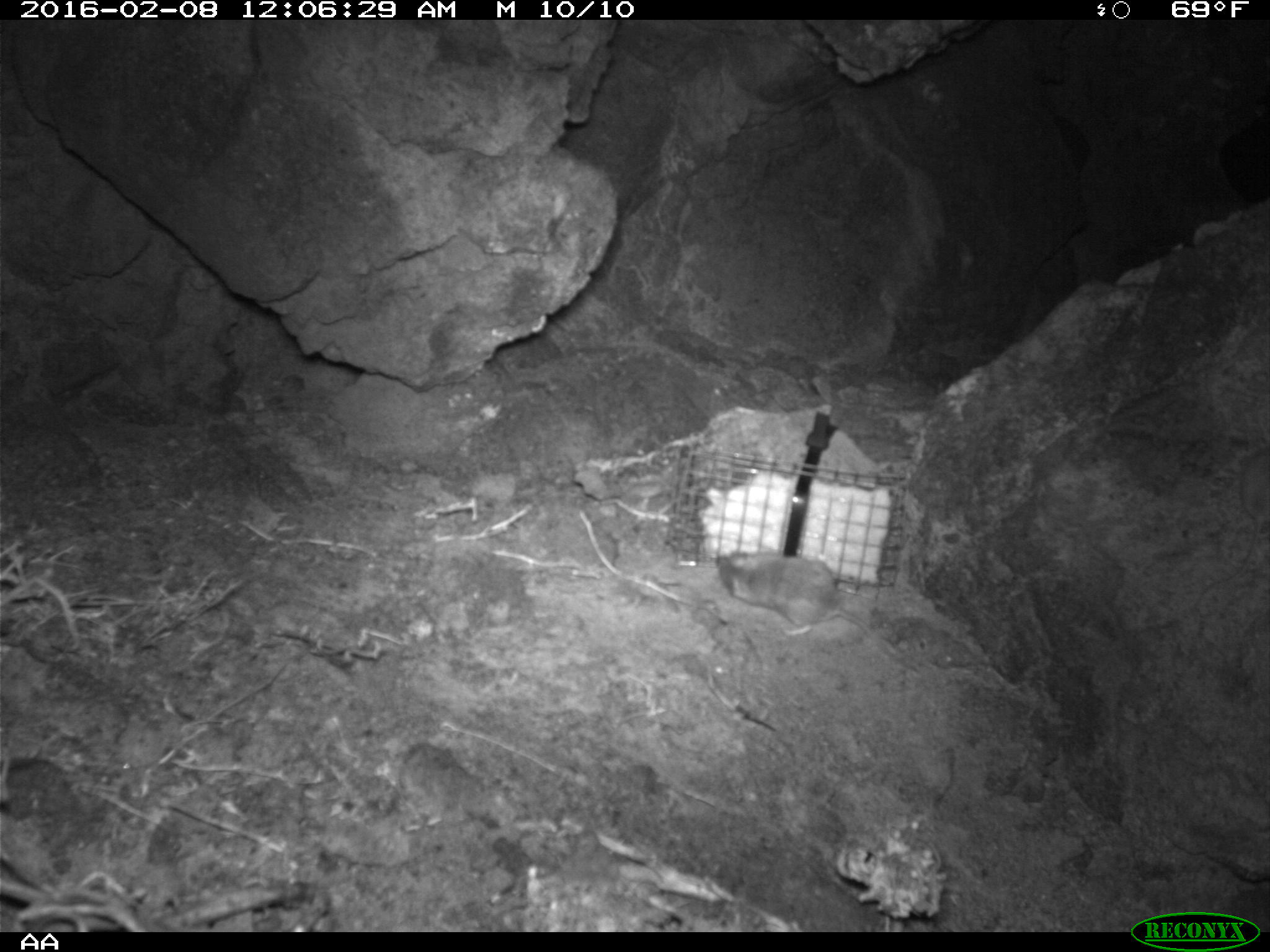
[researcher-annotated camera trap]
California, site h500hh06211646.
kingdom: Animalia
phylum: Chordata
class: Mammalia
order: Rodentia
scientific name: Rodentia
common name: rodent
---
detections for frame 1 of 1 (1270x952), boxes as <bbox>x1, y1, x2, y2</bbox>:
rodent: <bbox>716, 546, 926, 667</bbox>